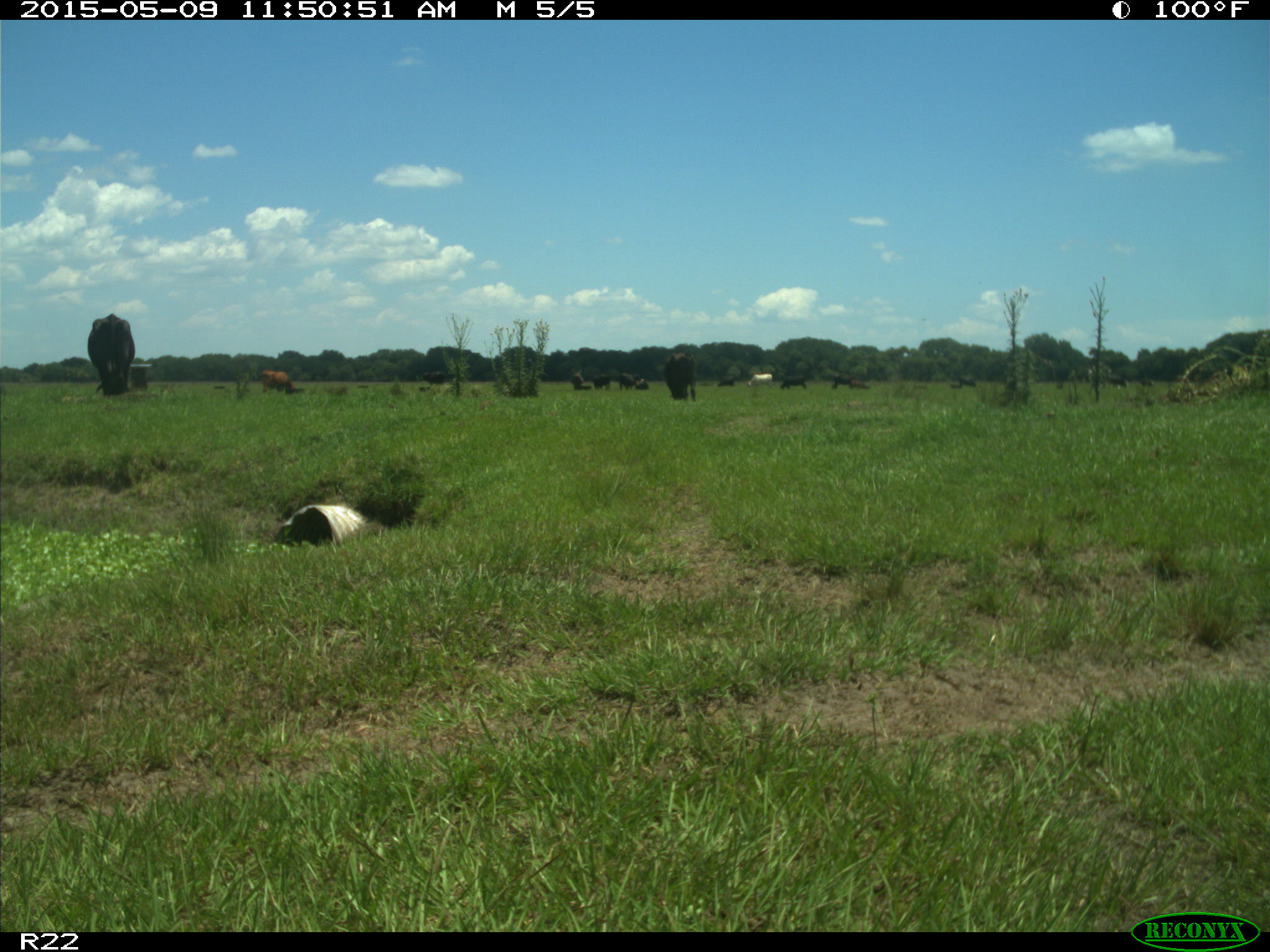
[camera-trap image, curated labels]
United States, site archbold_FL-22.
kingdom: Animalia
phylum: Chordata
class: Mammalia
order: Artiodactyla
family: Bovidae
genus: Bos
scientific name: Bos taurus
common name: domestic cow